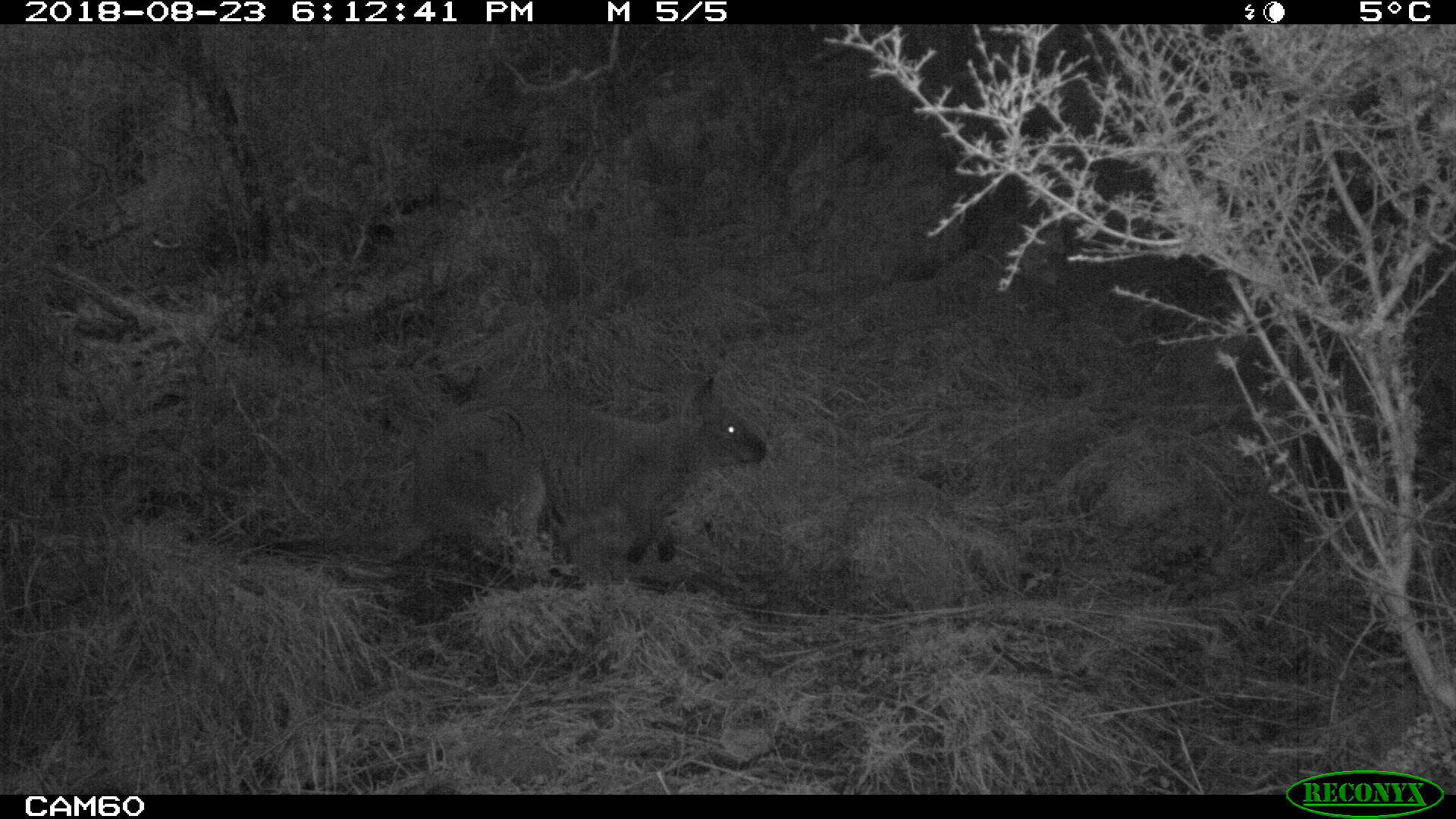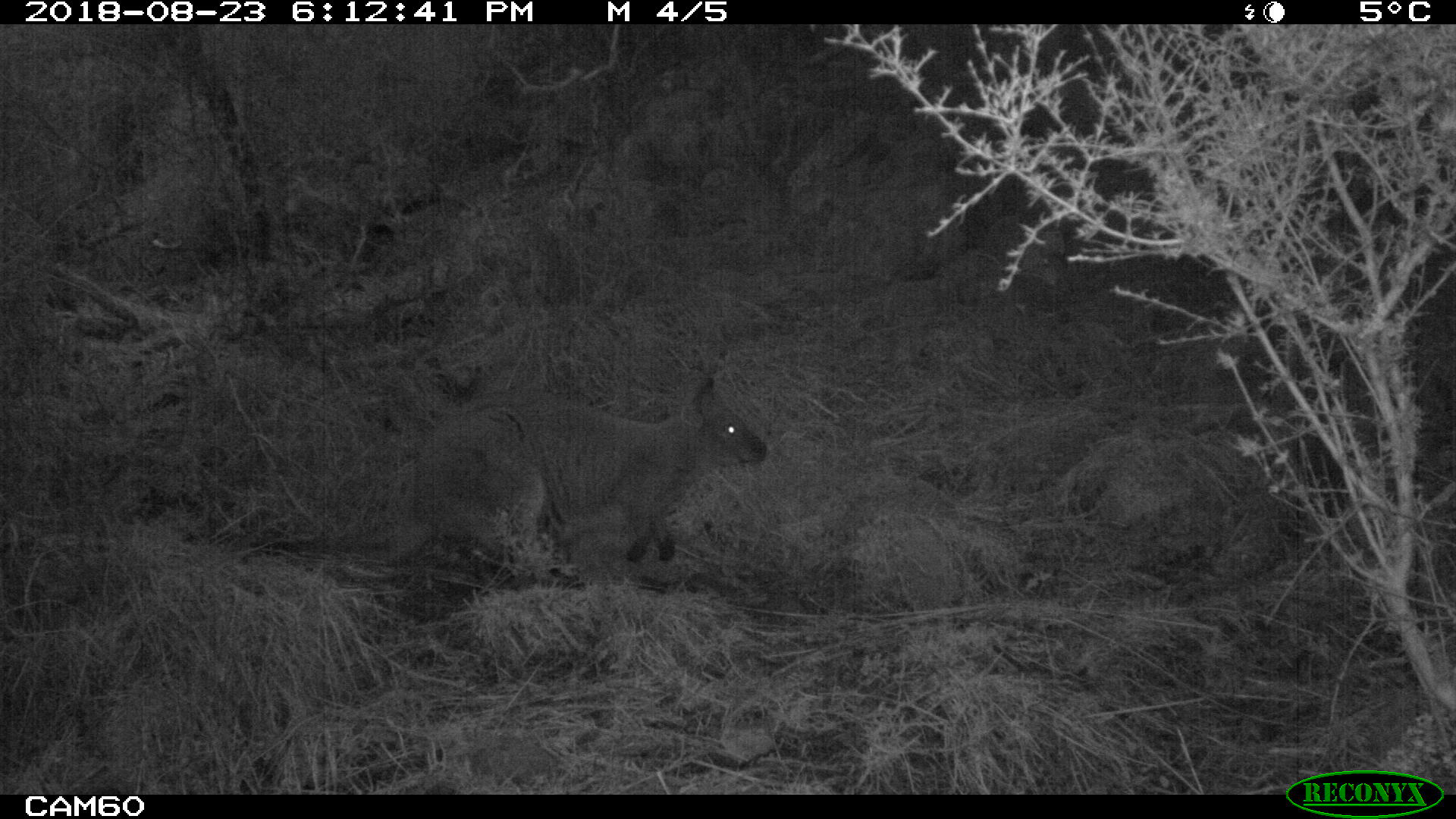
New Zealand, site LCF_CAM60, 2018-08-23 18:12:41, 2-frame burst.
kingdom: Animalia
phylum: Chordata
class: Mammalia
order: Diprotodontia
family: Macropodidae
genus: Notamacropus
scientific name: Notamacropus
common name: wallaby